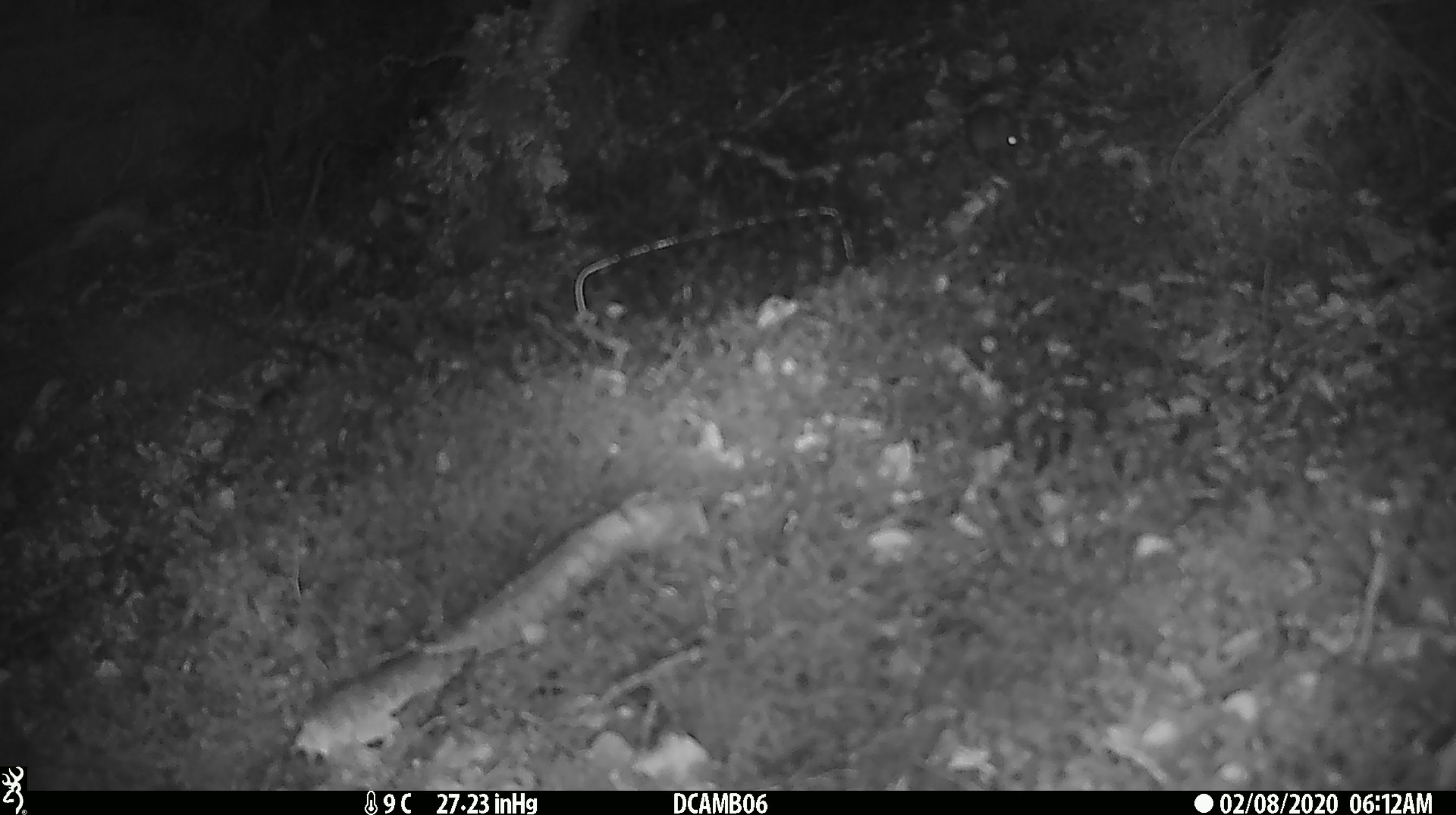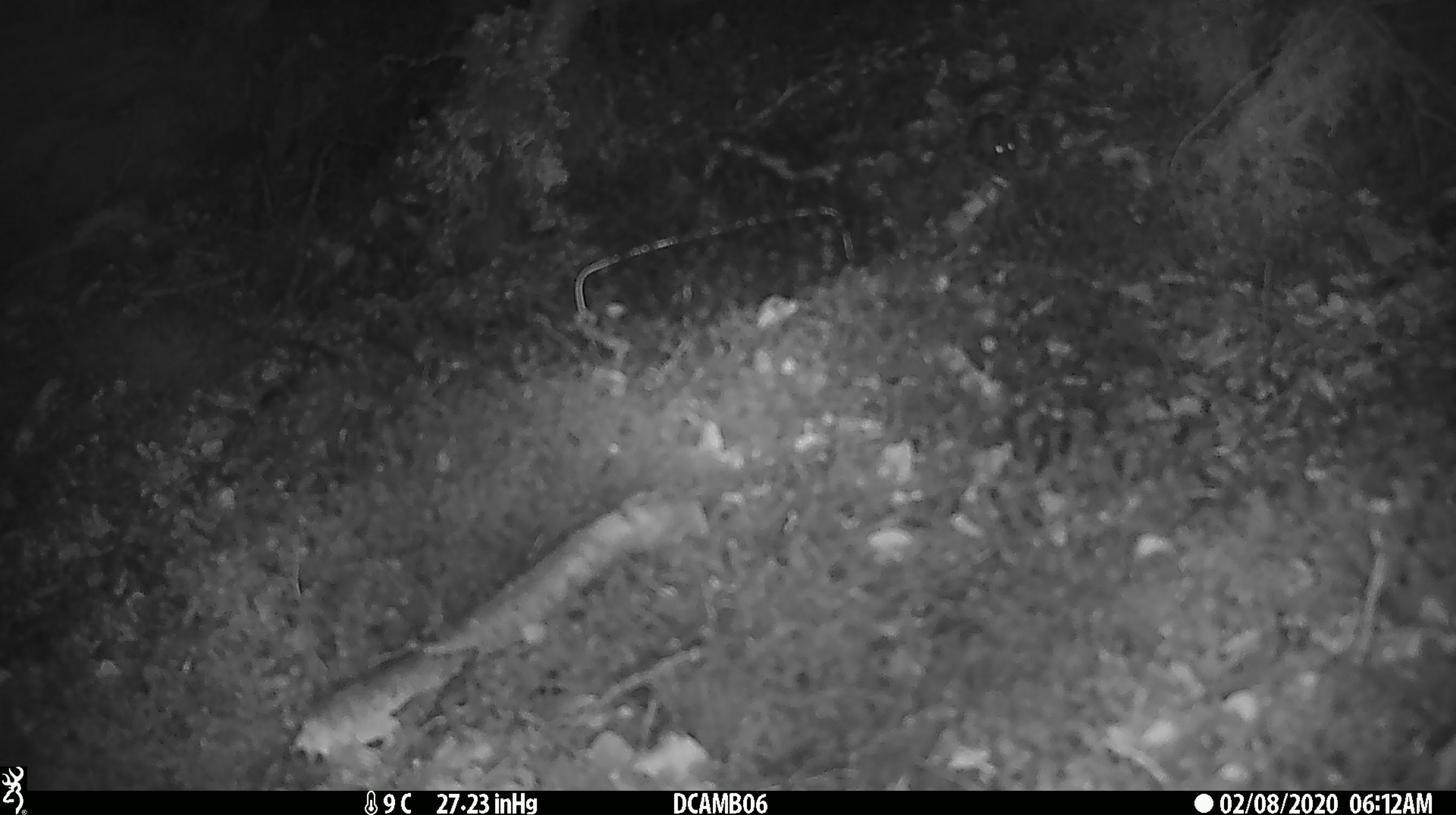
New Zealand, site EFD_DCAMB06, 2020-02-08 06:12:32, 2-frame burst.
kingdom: Animalia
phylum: Chordata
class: Mammalia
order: Rodentia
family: Muridae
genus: Mus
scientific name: Mus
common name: mouse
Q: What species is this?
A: Mouse (Mus).